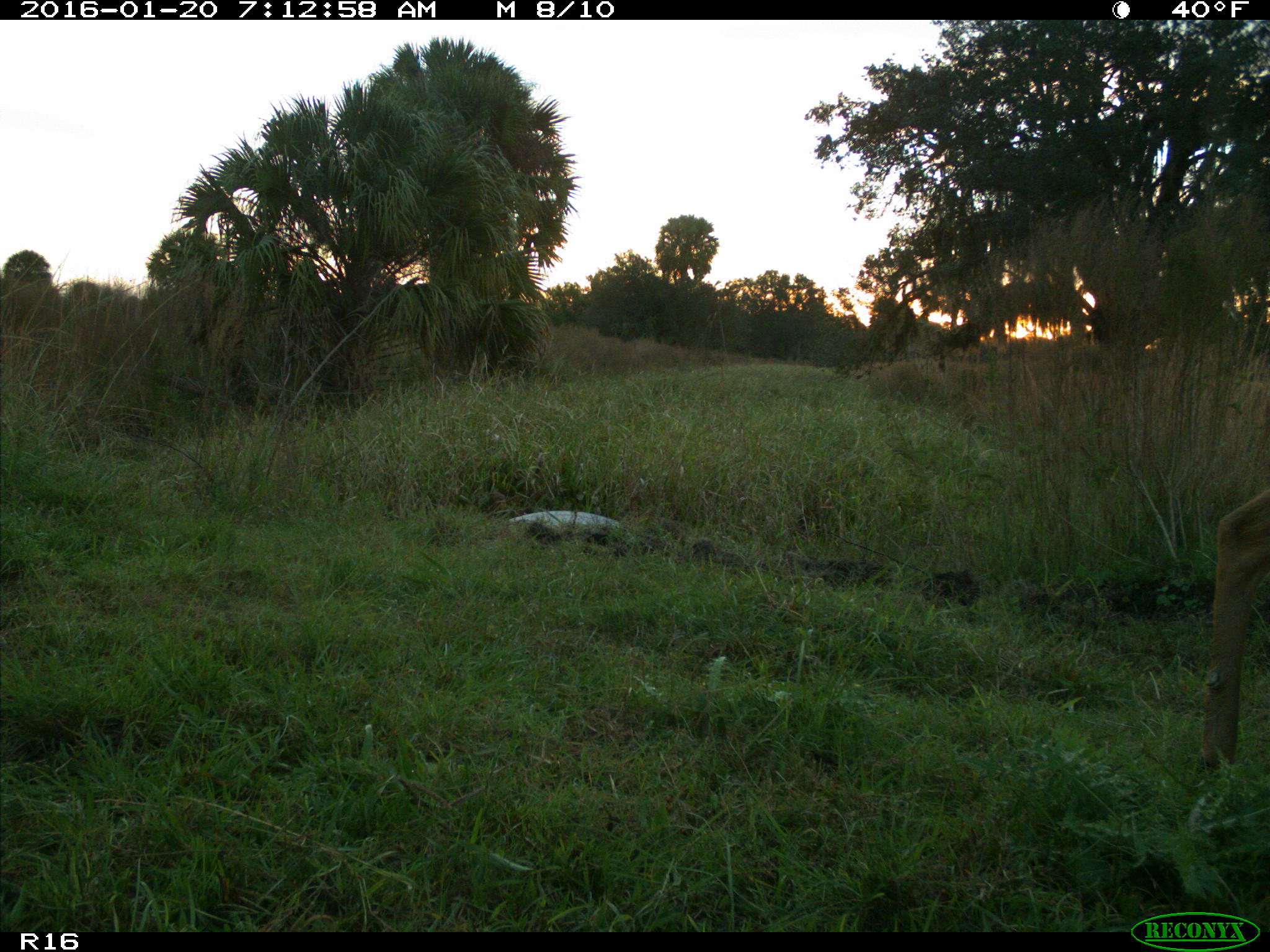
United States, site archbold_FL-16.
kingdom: Animalia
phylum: Chordata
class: Mammalia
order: Artiodactyla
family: Cervidae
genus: Odocoileus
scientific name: Odocoileus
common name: deer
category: unidentified deer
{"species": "unidentified deer (deer) (Odocoileus)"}